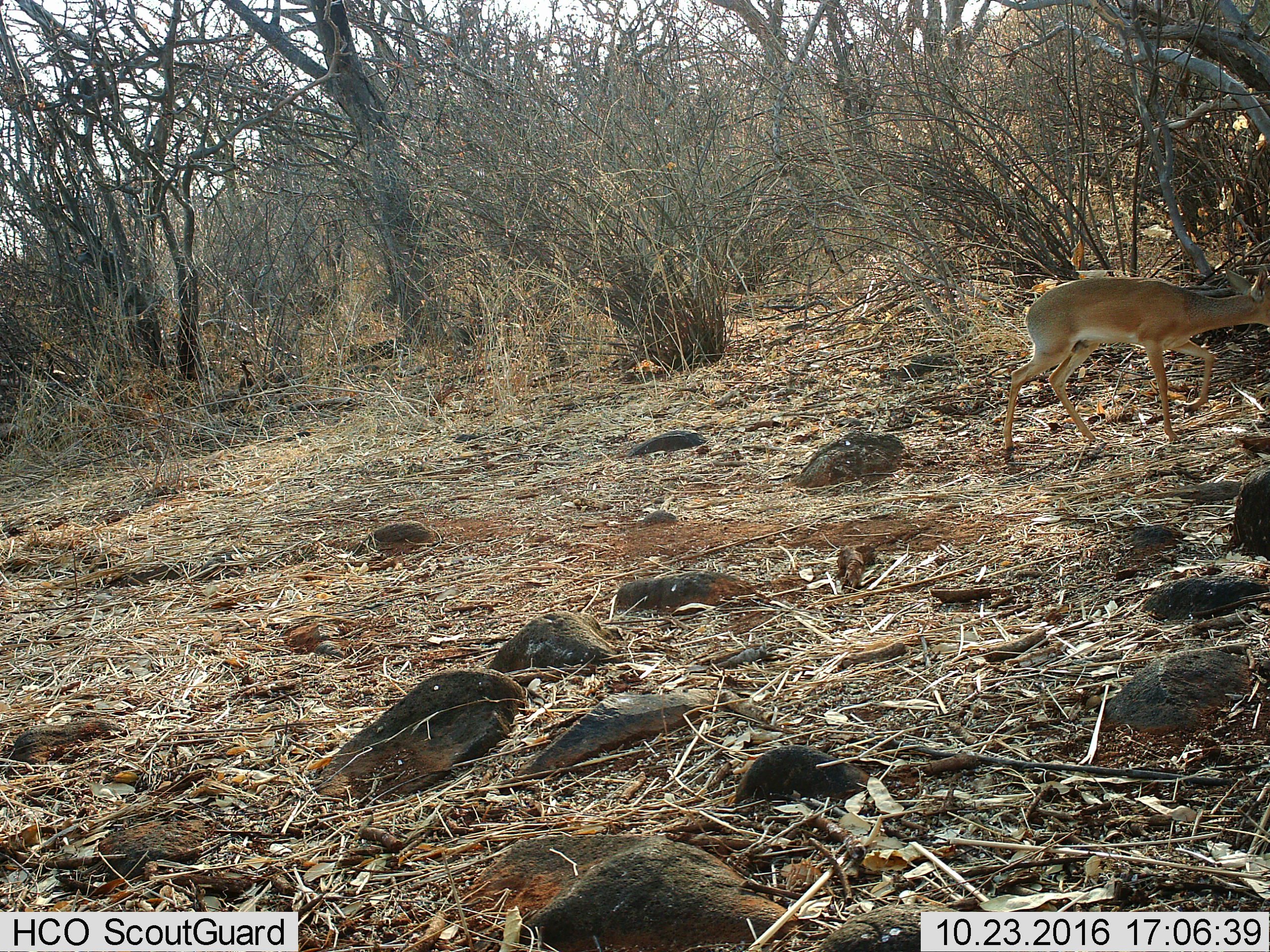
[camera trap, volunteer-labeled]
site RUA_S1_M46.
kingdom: Animalia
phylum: Chordata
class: Mammalia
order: Artiodactyla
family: Bovidae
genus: Madoqua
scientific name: Madoqua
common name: dik-dik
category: dikdik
Dikdik (dik-dik) (Madoqua), count 1. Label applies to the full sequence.